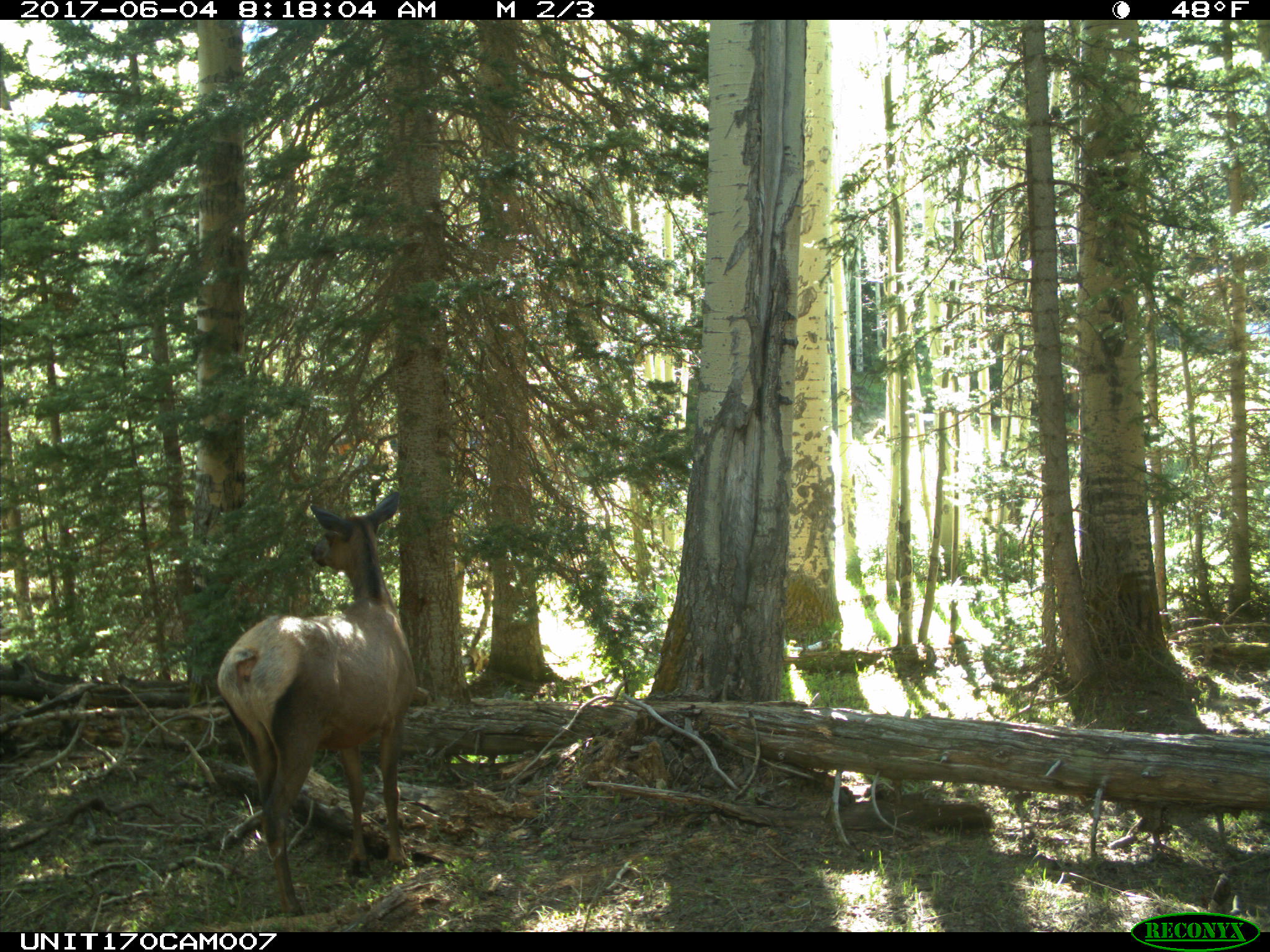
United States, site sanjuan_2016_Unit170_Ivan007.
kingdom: Animalia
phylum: Chordata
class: Mammalia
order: Artiodactyla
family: Cervidae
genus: Cervus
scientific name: Cervus elaphus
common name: red deer